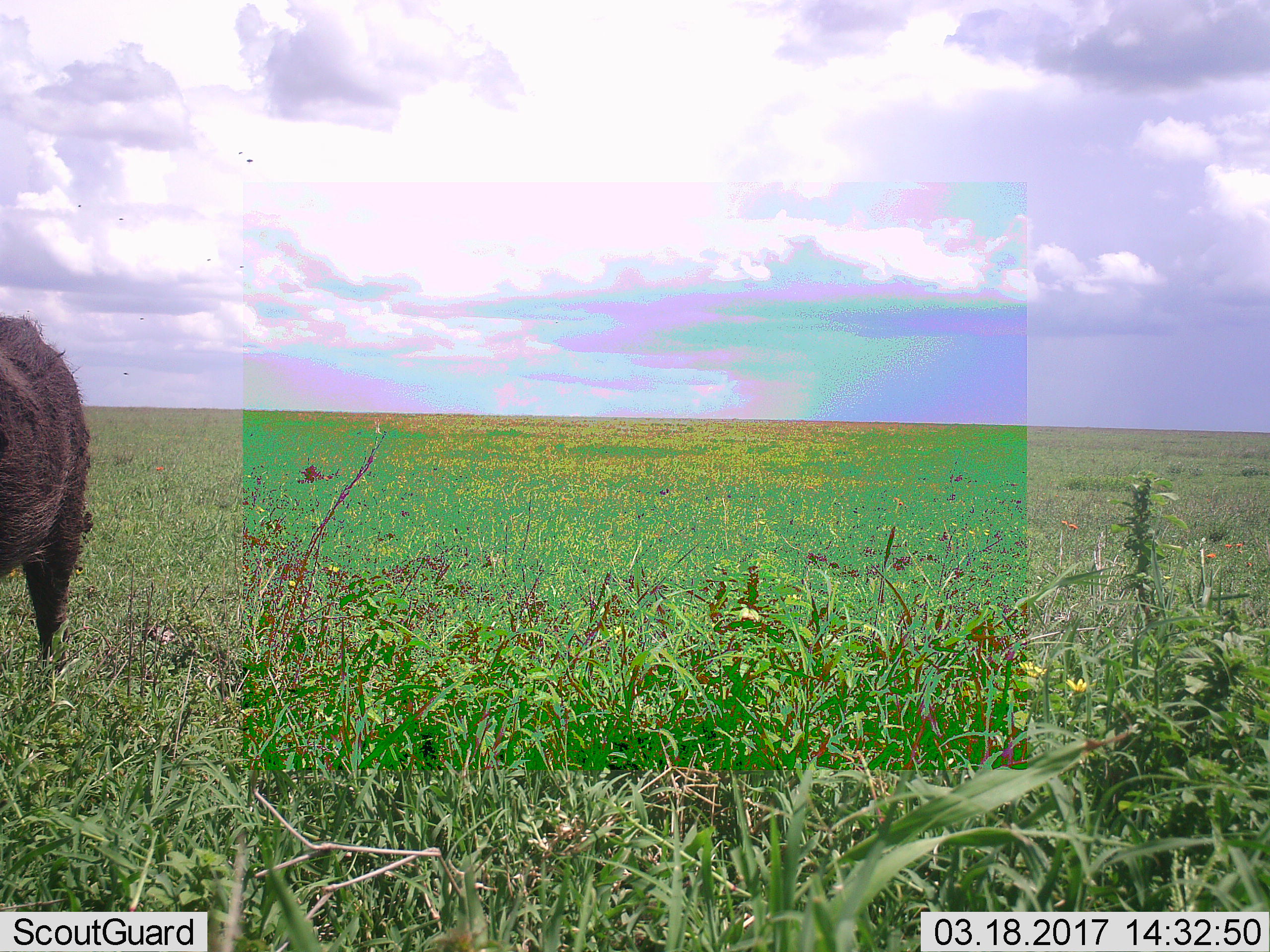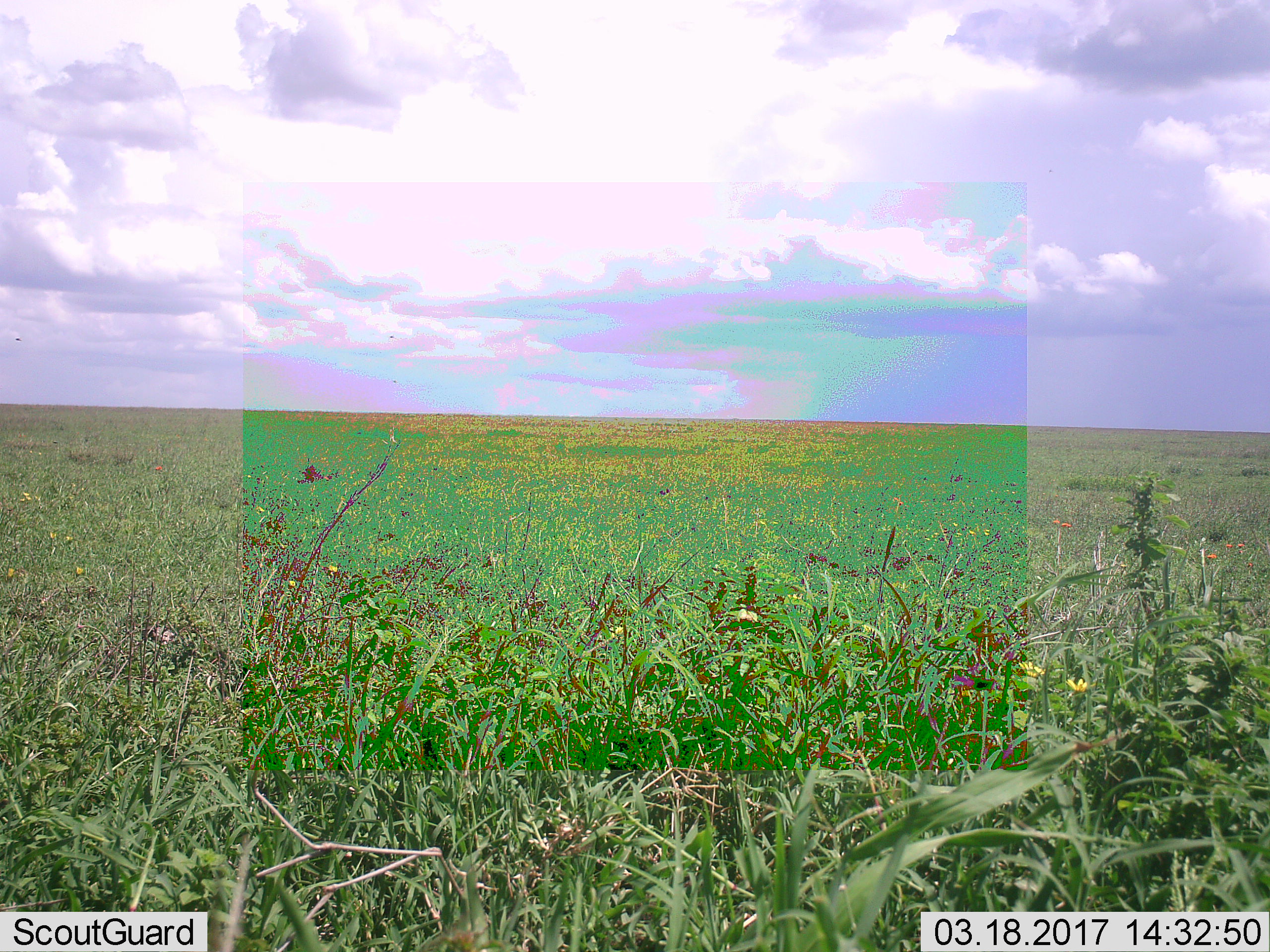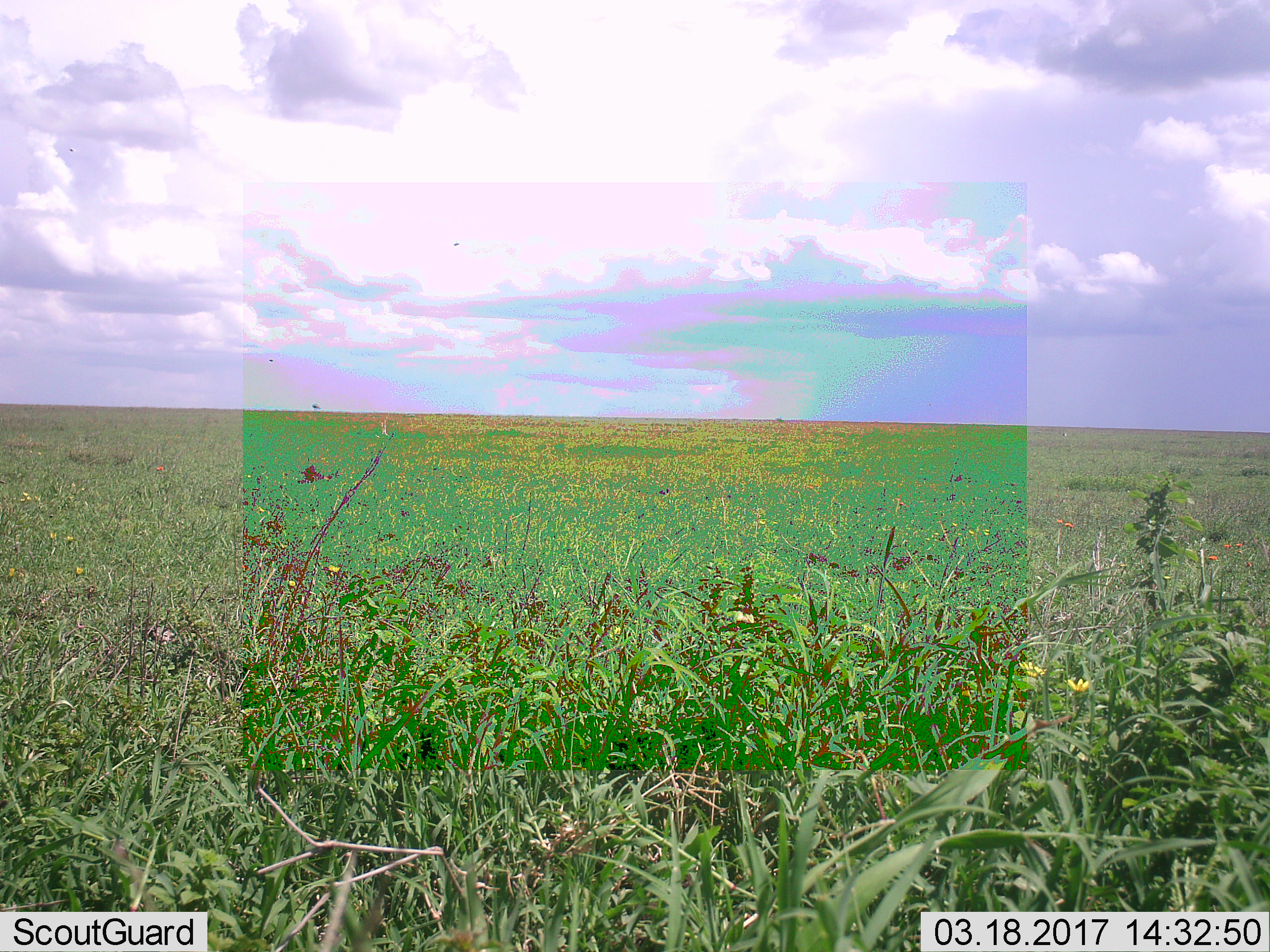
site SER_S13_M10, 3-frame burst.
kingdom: Animalia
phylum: Chordata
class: Mammalia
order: Artiodactyla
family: Bovidae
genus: Syncerus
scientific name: Syncerus caffer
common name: african buffalo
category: buffalo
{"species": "buffalo (african buffalo) (Syncerus caffer)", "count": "1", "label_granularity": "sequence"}